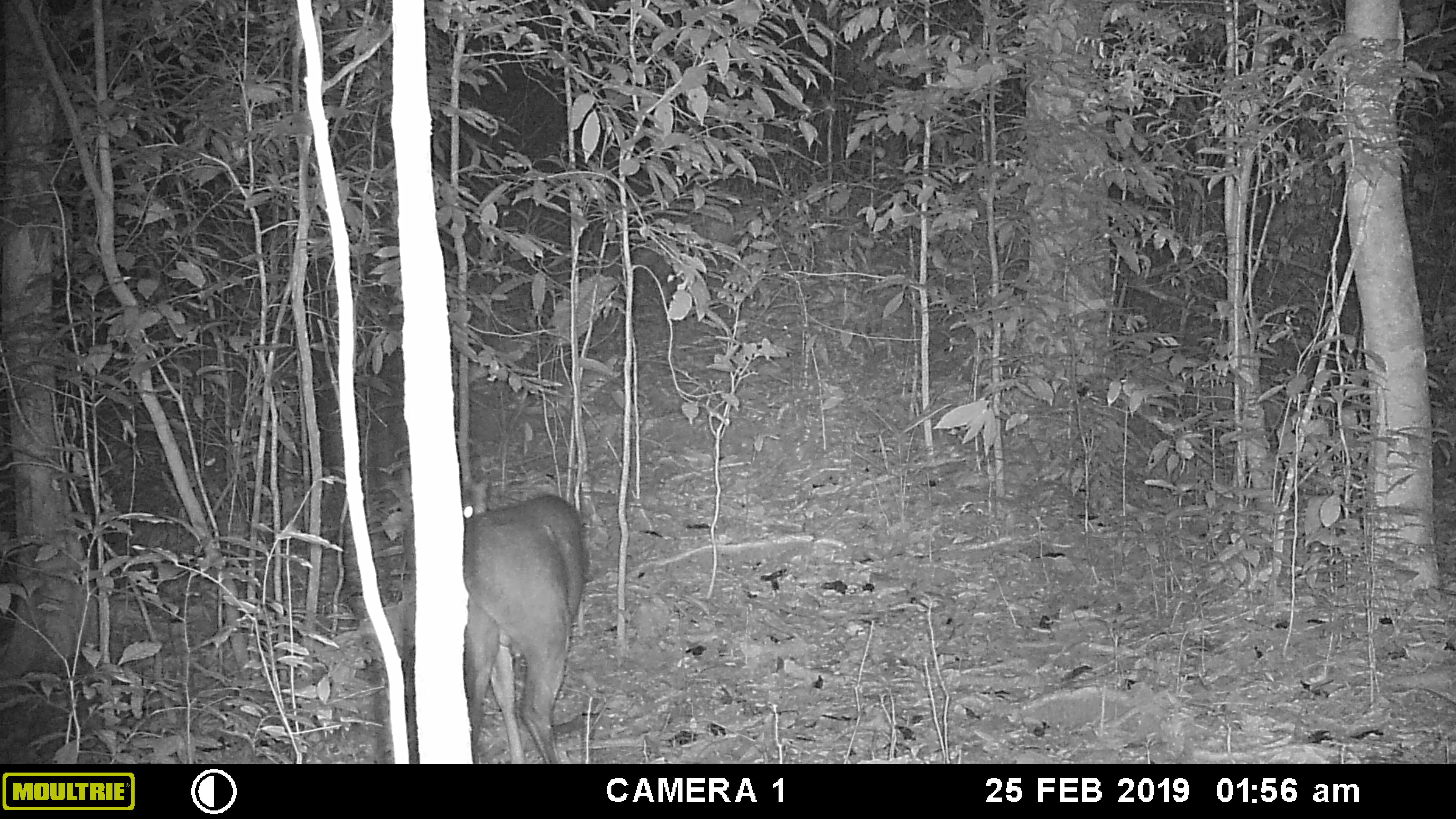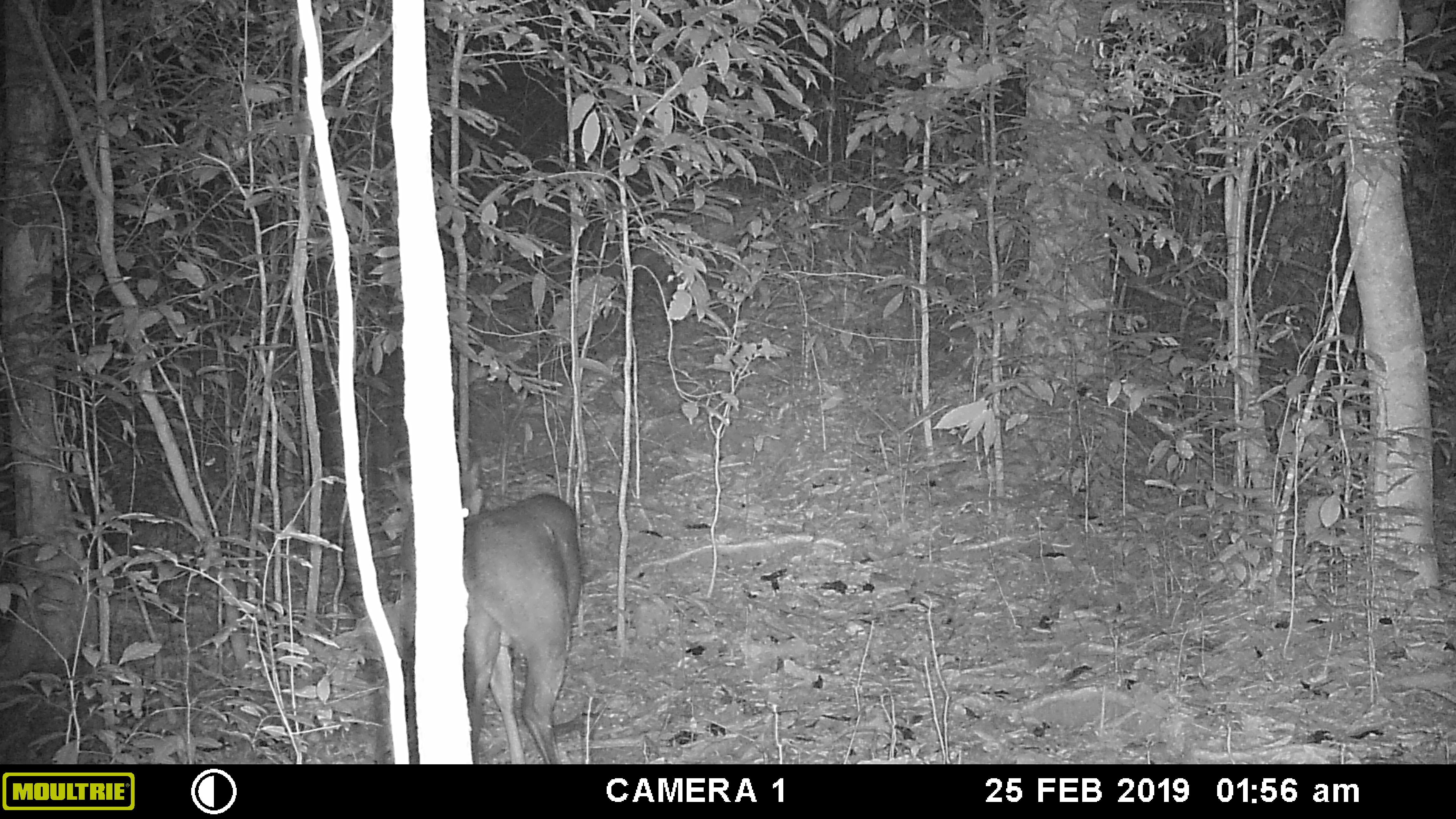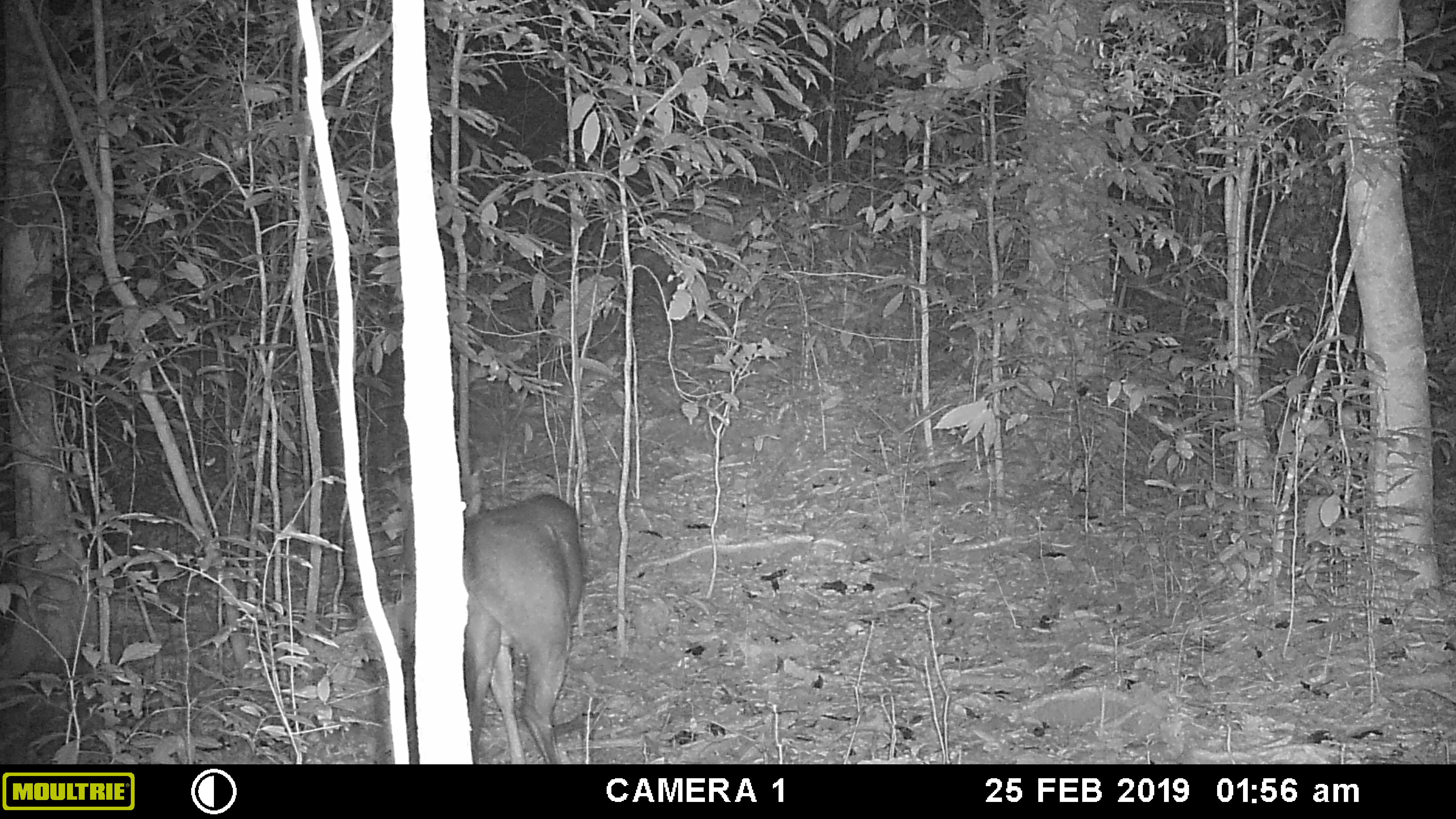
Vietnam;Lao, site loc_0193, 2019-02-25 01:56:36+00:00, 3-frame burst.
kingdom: Animalia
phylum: Chordata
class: Mammalia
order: Artiodactyla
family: Cervidae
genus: Muntiacus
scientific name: Muntiacus vuquangensis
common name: large-antlered muntjac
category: large antlered muntjac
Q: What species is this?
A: Large antlered muntjac (large-antlered muntjac) (Muntiacus vuquangensis).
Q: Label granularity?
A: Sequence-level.